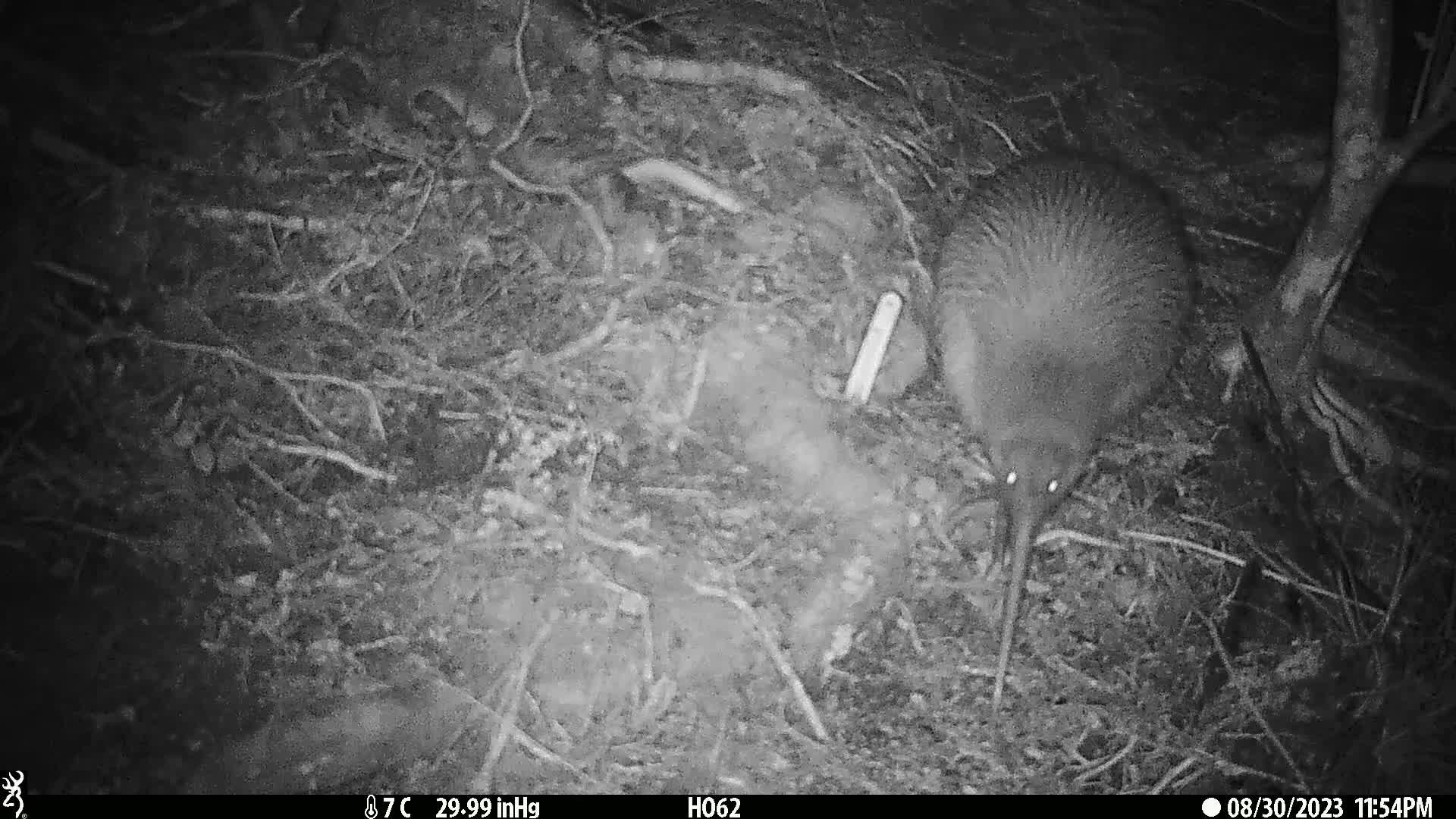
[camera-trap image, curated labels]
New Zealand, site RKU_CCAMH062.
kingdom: Animalia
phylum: Chordata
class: Aves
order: Apterygiformes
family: Apterygidae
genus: Apteryx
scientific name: Apteryx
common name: kiwi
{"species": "kiwi (Apteryx)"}